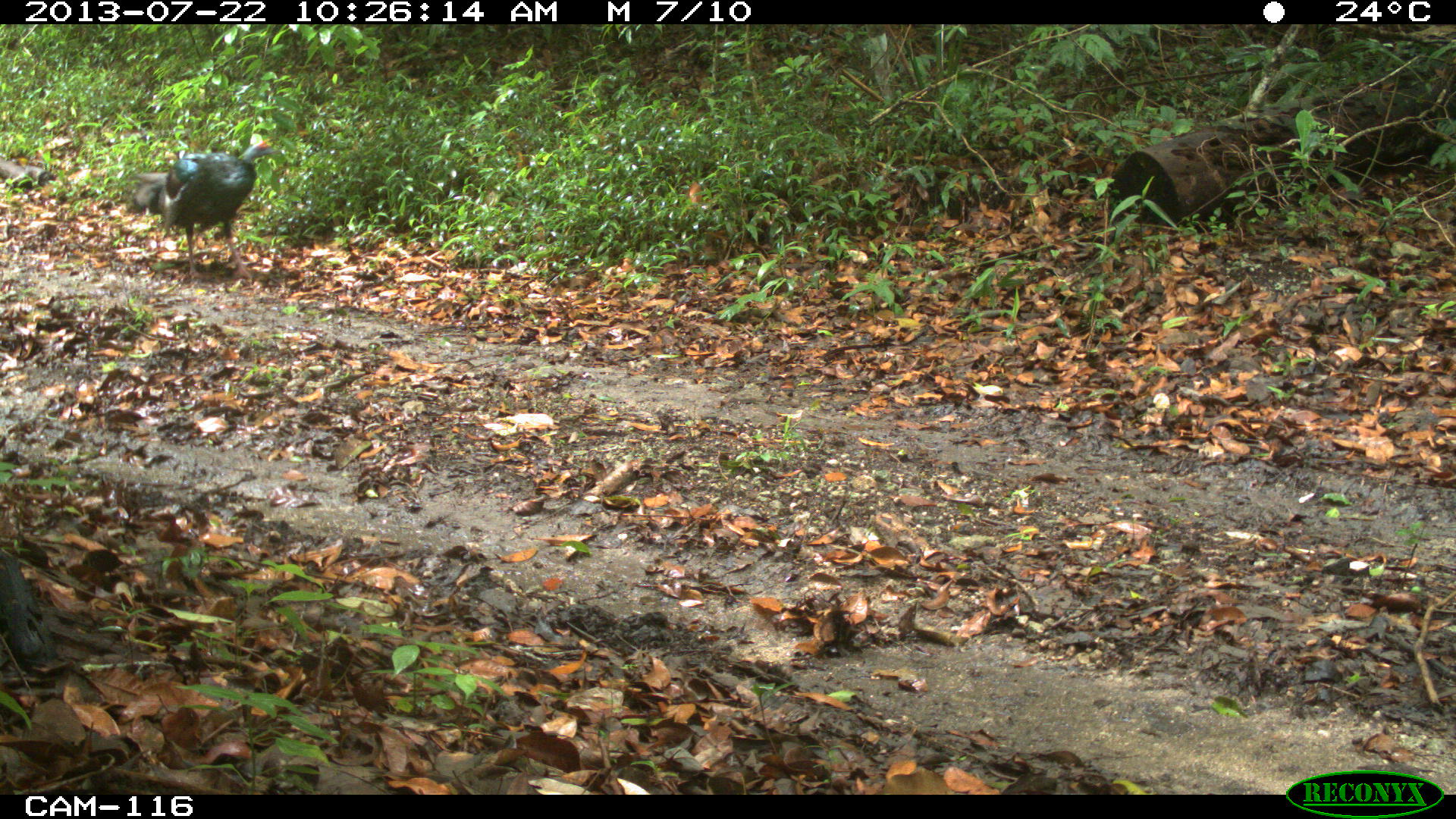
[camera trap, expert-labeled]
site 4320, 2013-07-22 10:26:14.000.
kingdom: Animalia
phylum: Chordata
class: Aves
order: Galliformes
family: Phasianidae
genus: Meleagris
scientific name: Meleagris ocellata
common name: ocellated turkey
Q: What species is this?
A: Meleagris ocellata (ocellated turkey).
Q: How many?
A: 2.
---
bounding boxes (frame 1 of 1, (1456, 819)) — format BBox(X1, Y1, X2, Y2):
meleagris ocellata: BBox(130, 135, 281, 281)